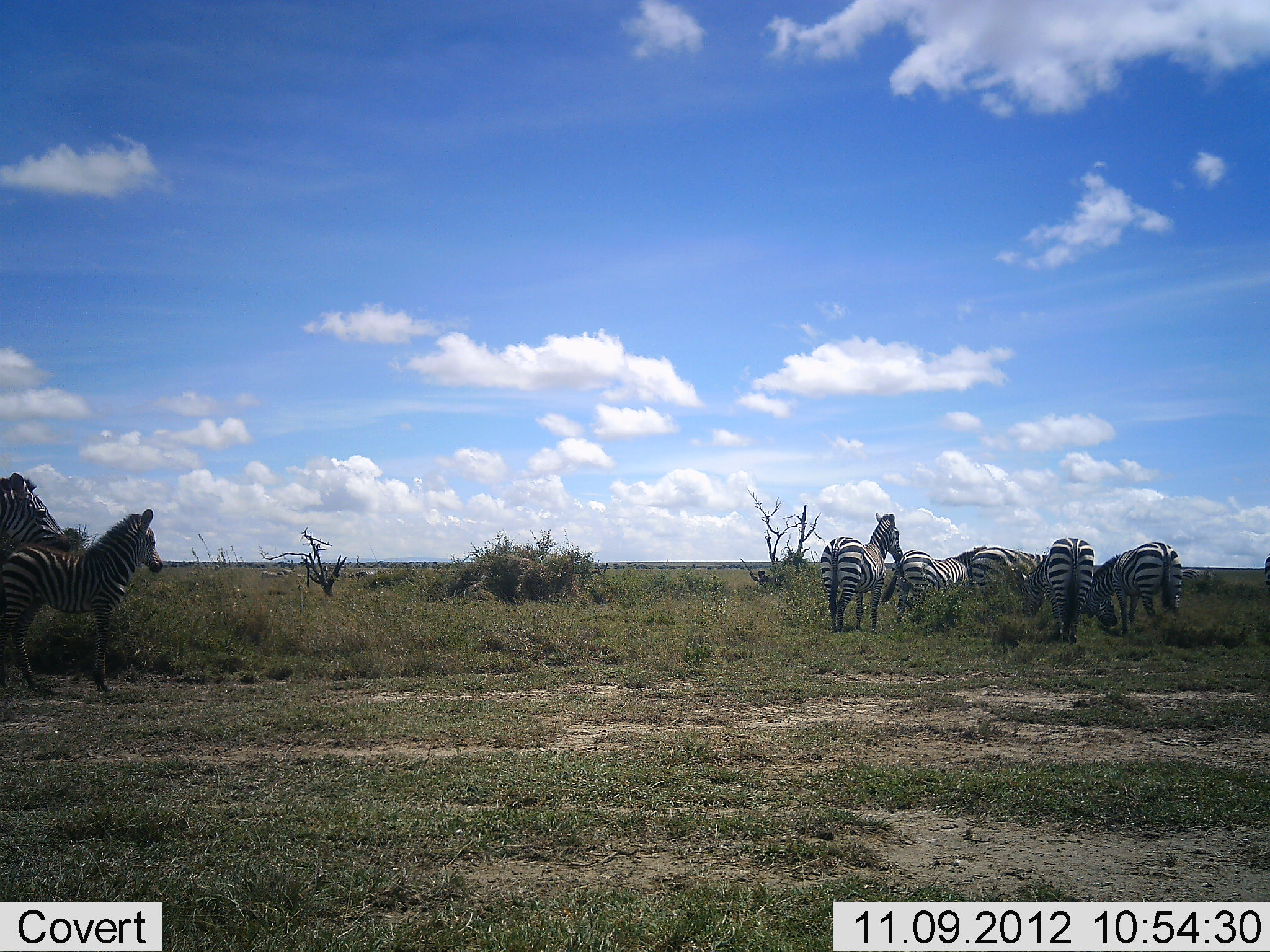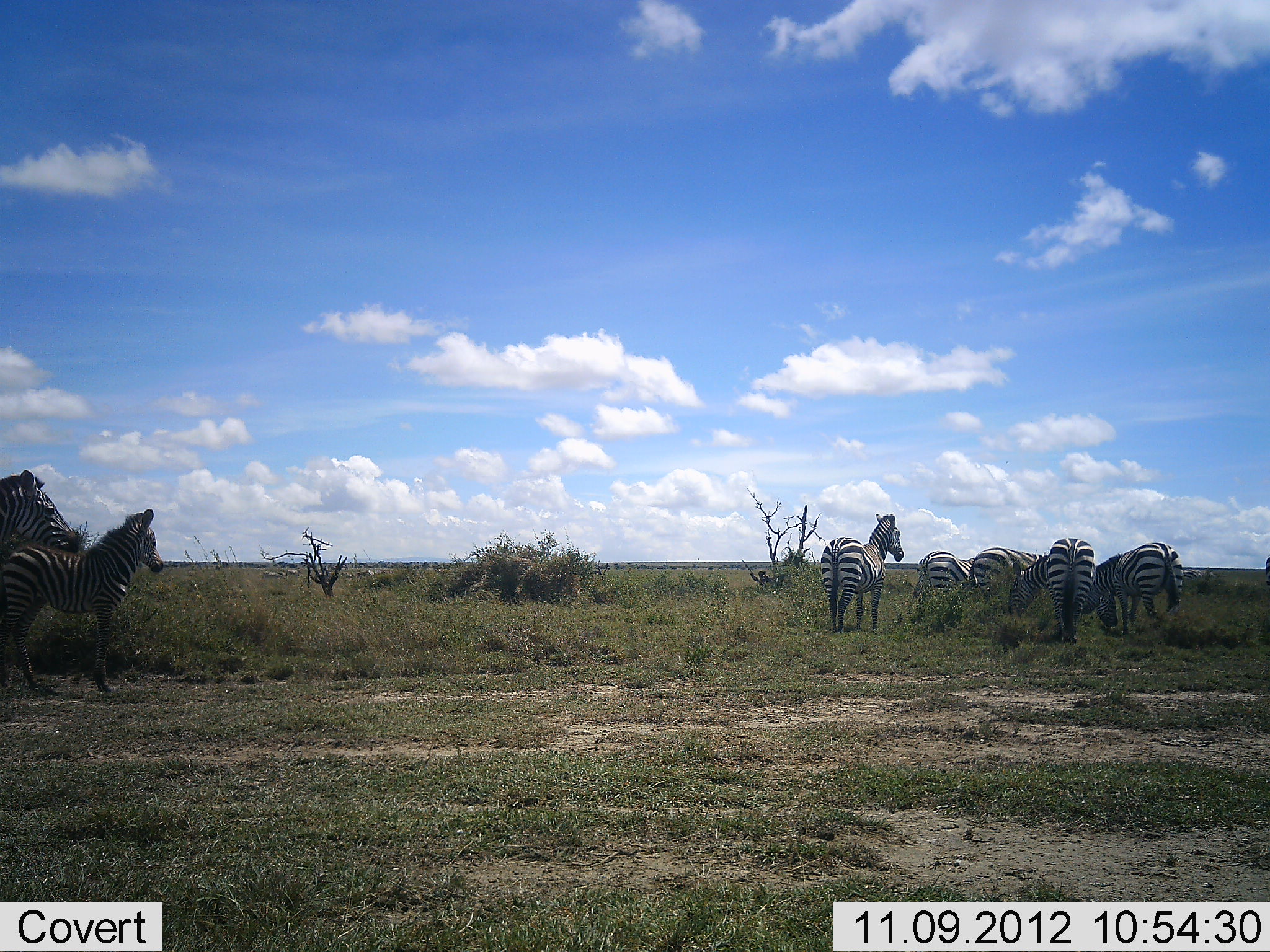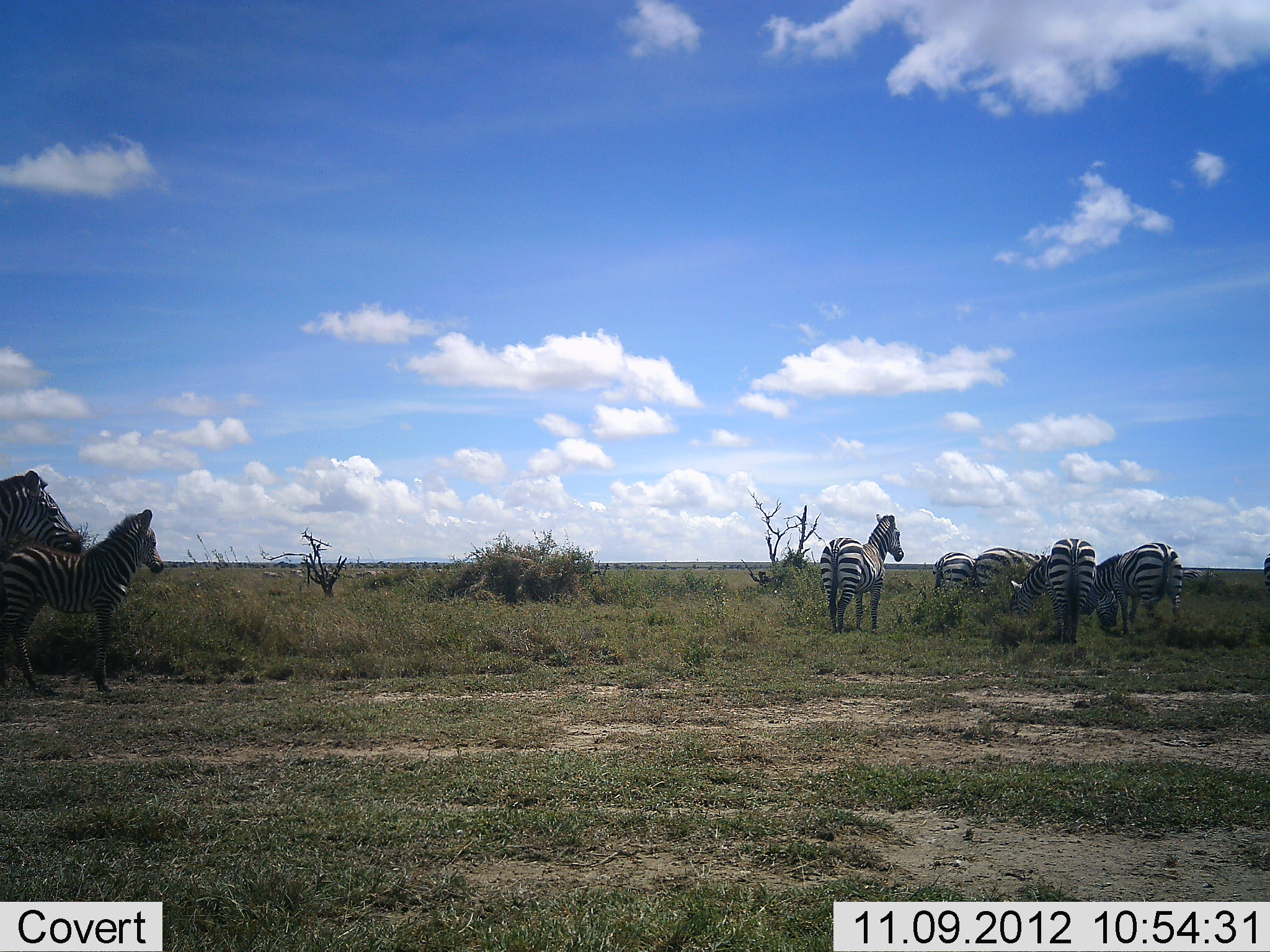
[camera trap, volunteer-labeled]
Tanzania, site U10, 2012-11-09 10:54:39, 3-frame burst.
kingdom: Animalia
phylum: Chordata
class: Mammalia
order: Perissodactyla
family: Equidae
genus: Equus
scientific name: Equus quagga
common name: plains zebra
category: zebra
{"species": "zebra (plains zebra) (Equus quagga)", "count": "7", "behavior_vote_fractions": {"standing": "100%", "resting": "0%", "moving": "30%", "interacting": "0%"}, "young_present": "50%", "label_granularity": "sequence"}